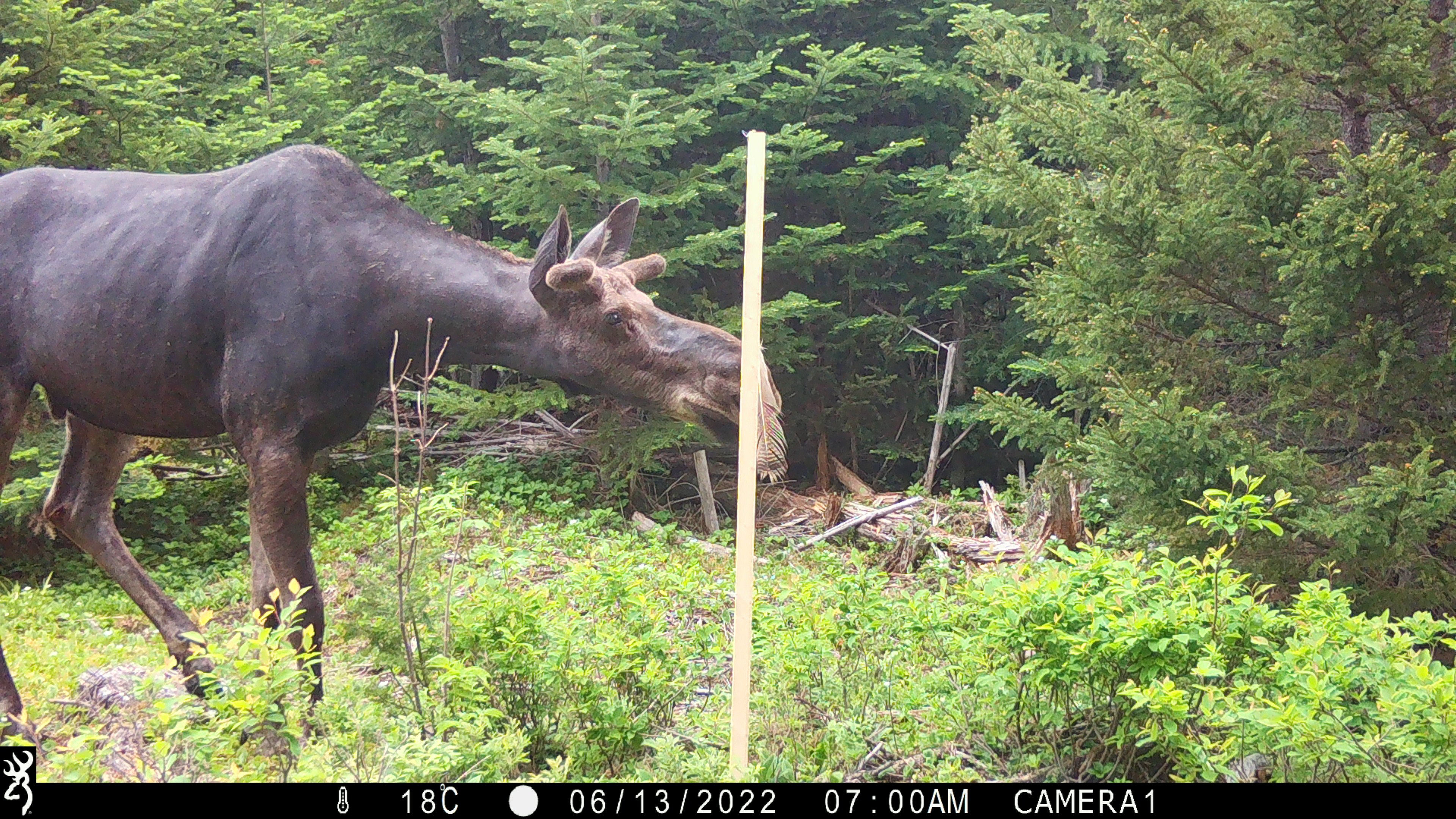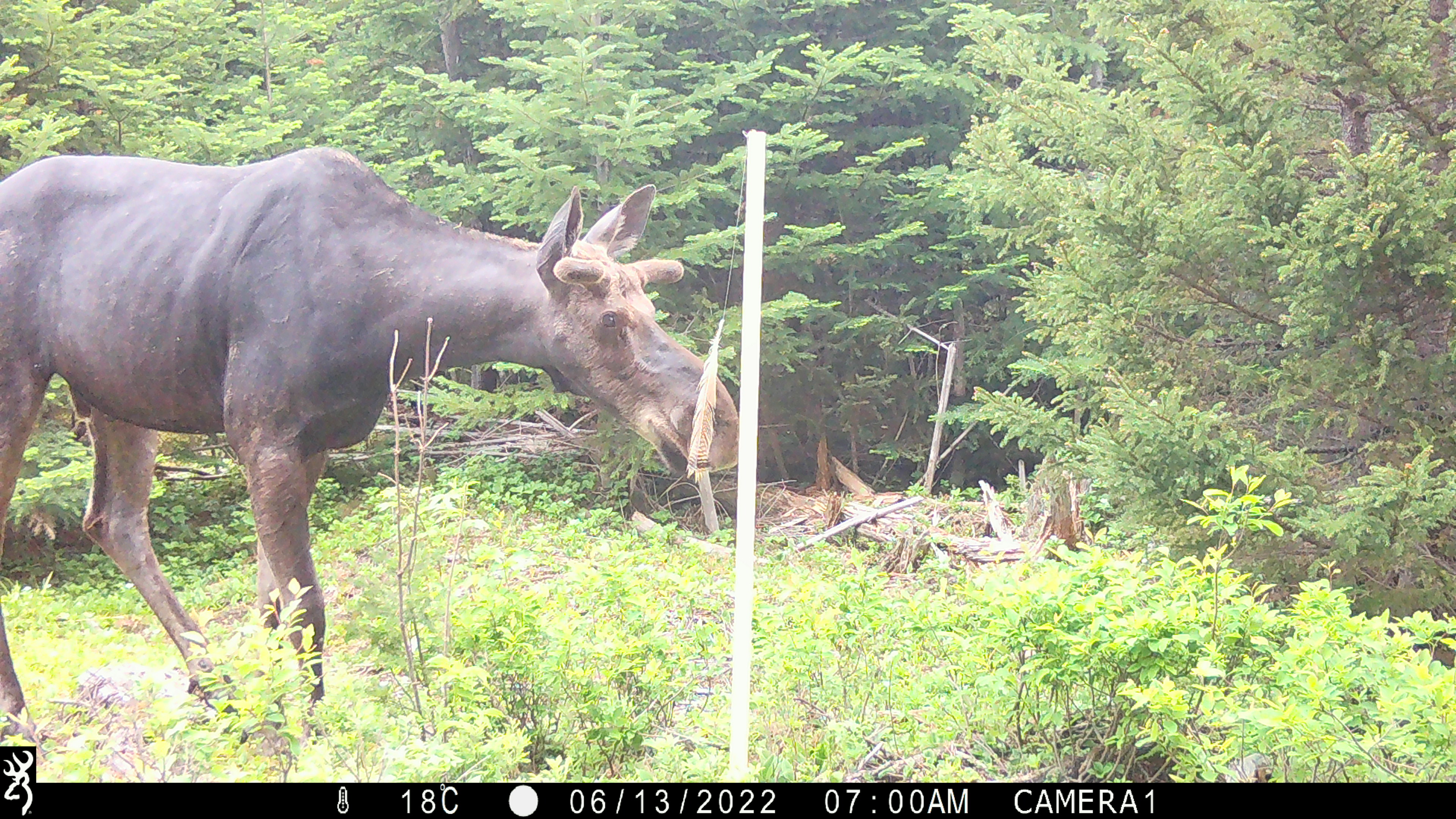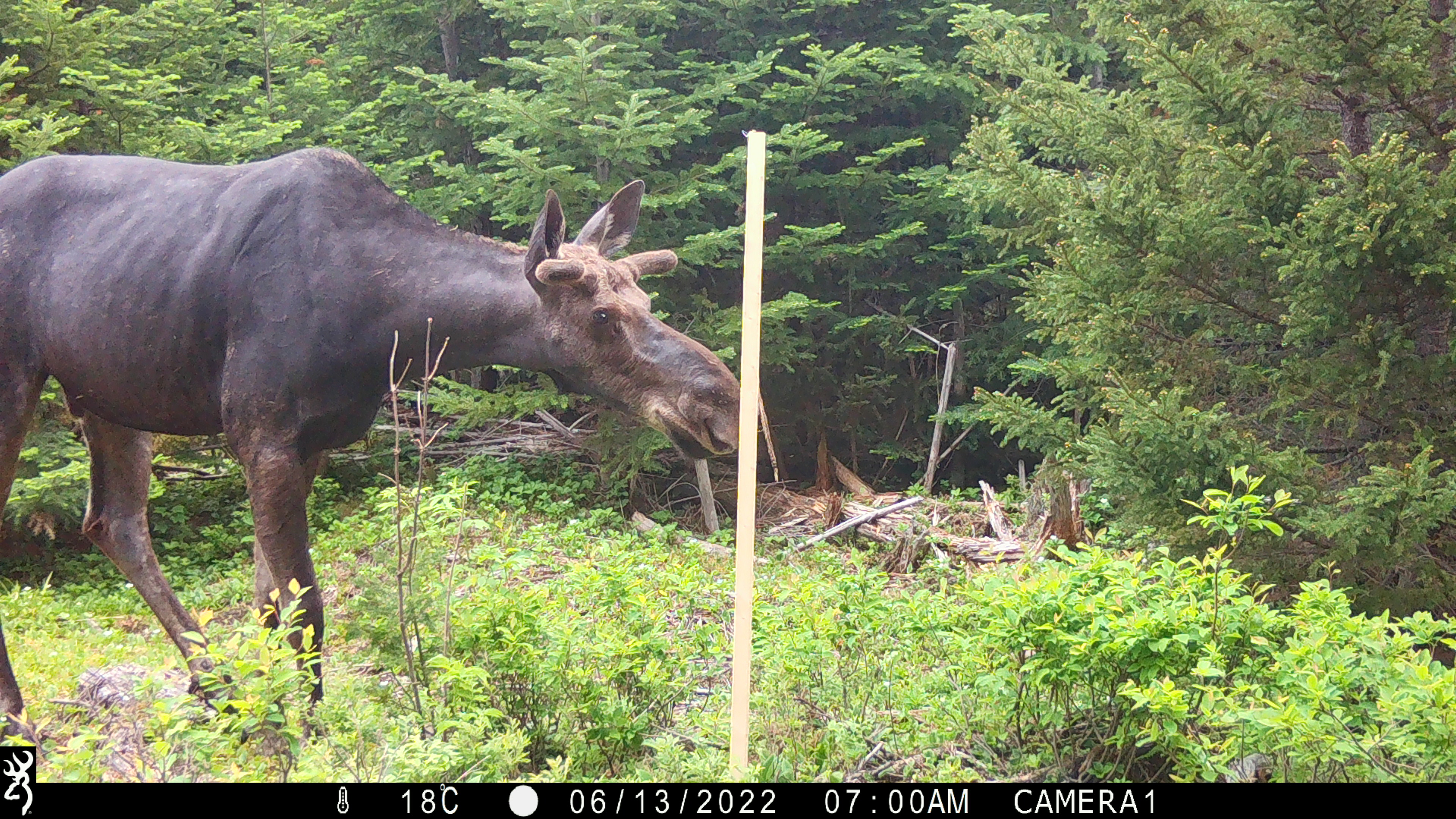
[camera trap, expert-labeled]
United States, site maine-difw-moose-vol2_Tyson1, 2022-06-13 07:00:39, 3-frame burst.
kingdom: Animalia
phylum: Chordata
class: Mammalia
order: Artiodactyla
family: Cervidae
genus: Alces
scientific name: Alces alces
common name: moose